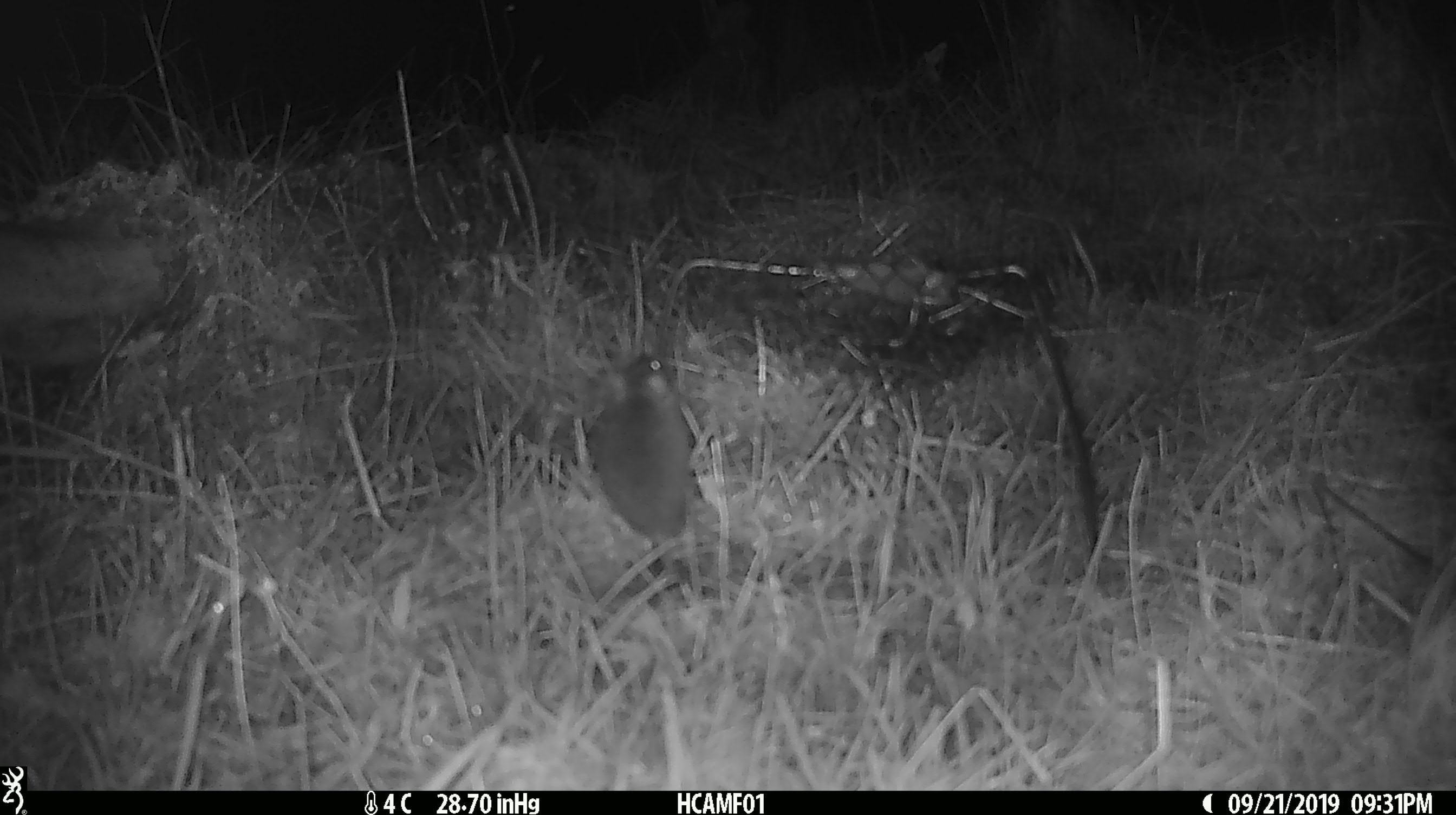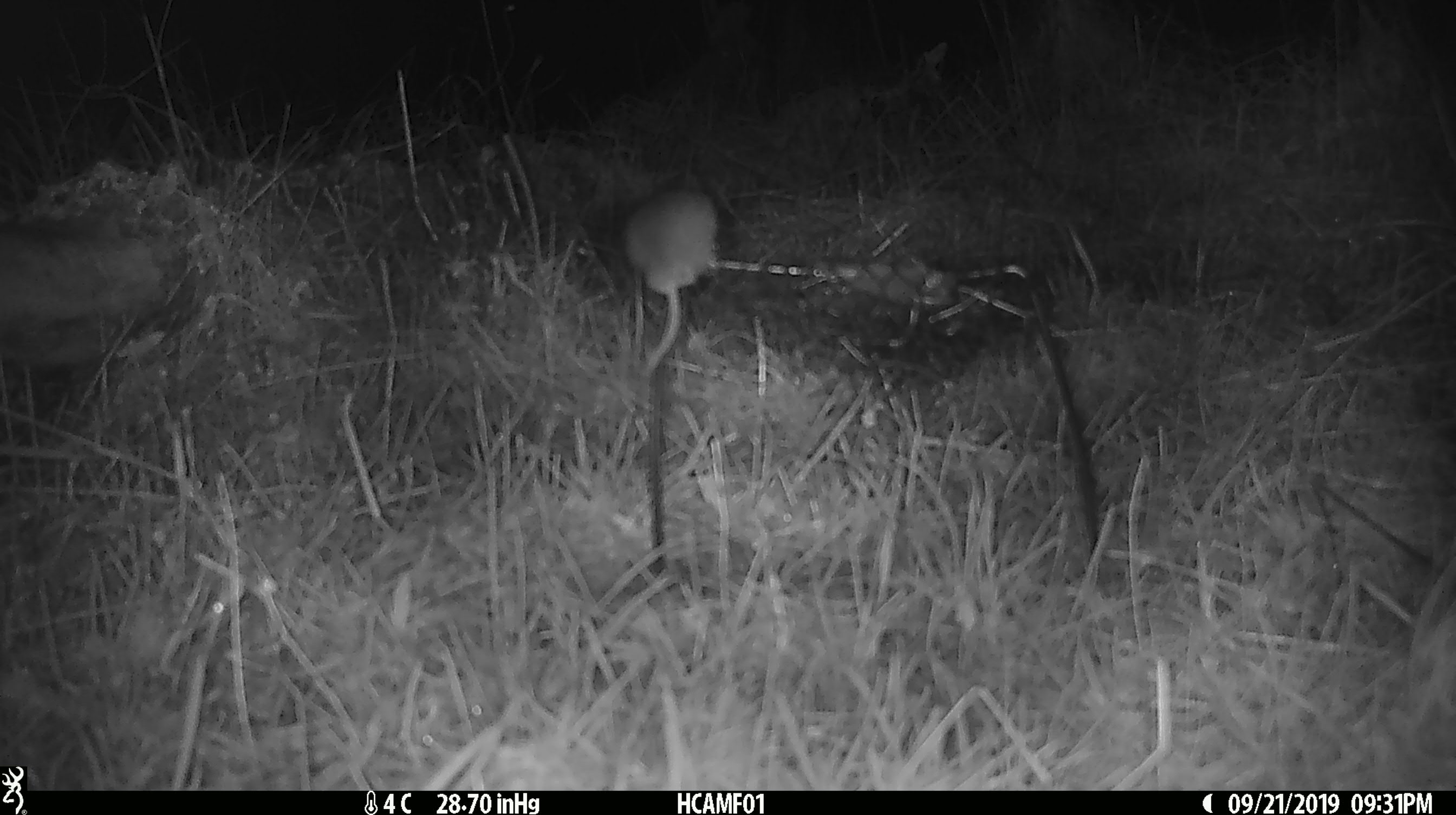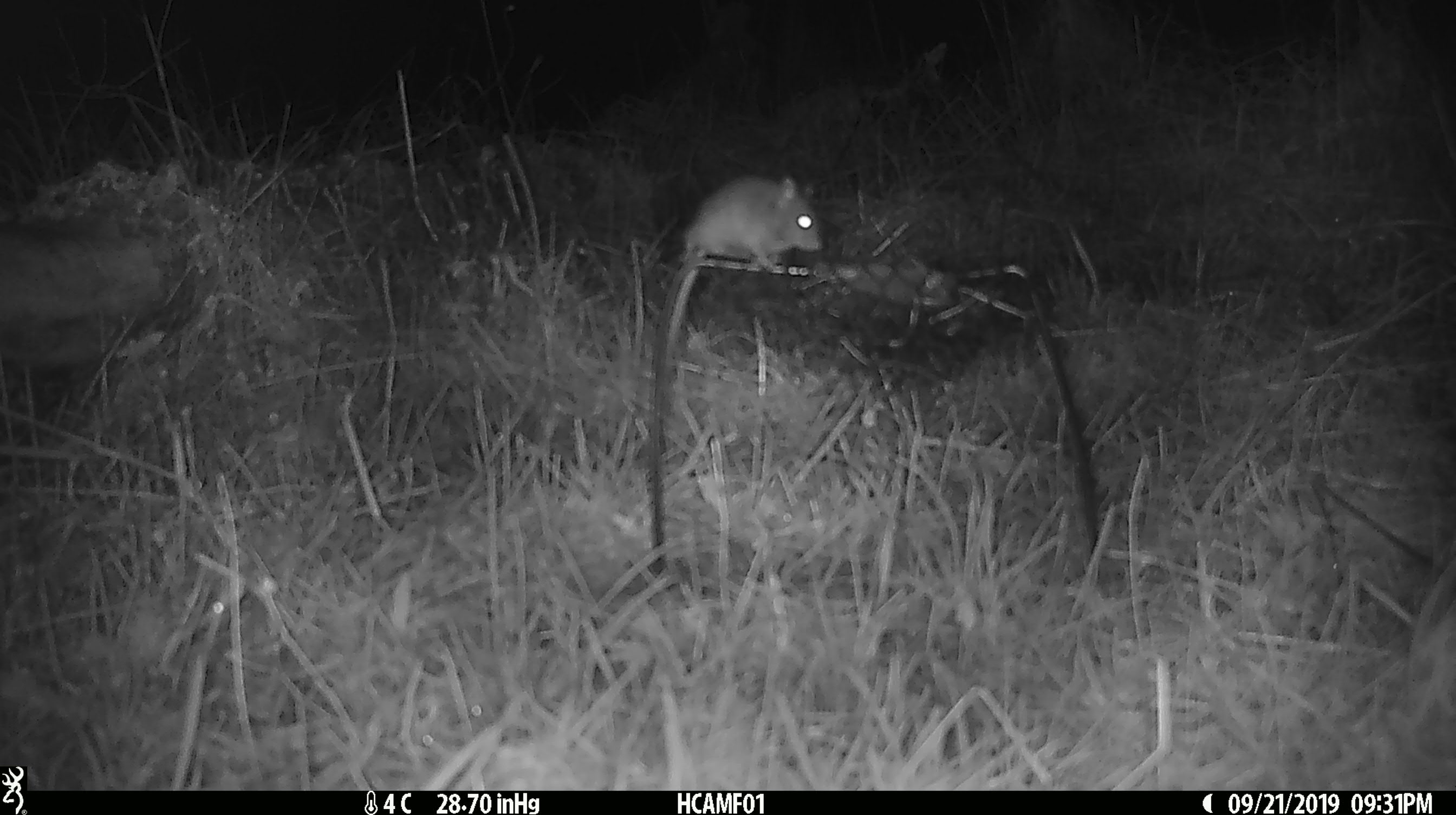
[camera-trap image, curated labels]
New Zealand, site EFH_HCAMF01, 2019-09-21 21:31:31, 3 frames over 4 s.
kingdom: Animalia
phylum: Chordata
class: Mammalia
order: Rodentia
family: Muridae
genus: Mus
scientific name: Mus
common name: mouse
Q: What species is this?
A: Mouse (Mus).